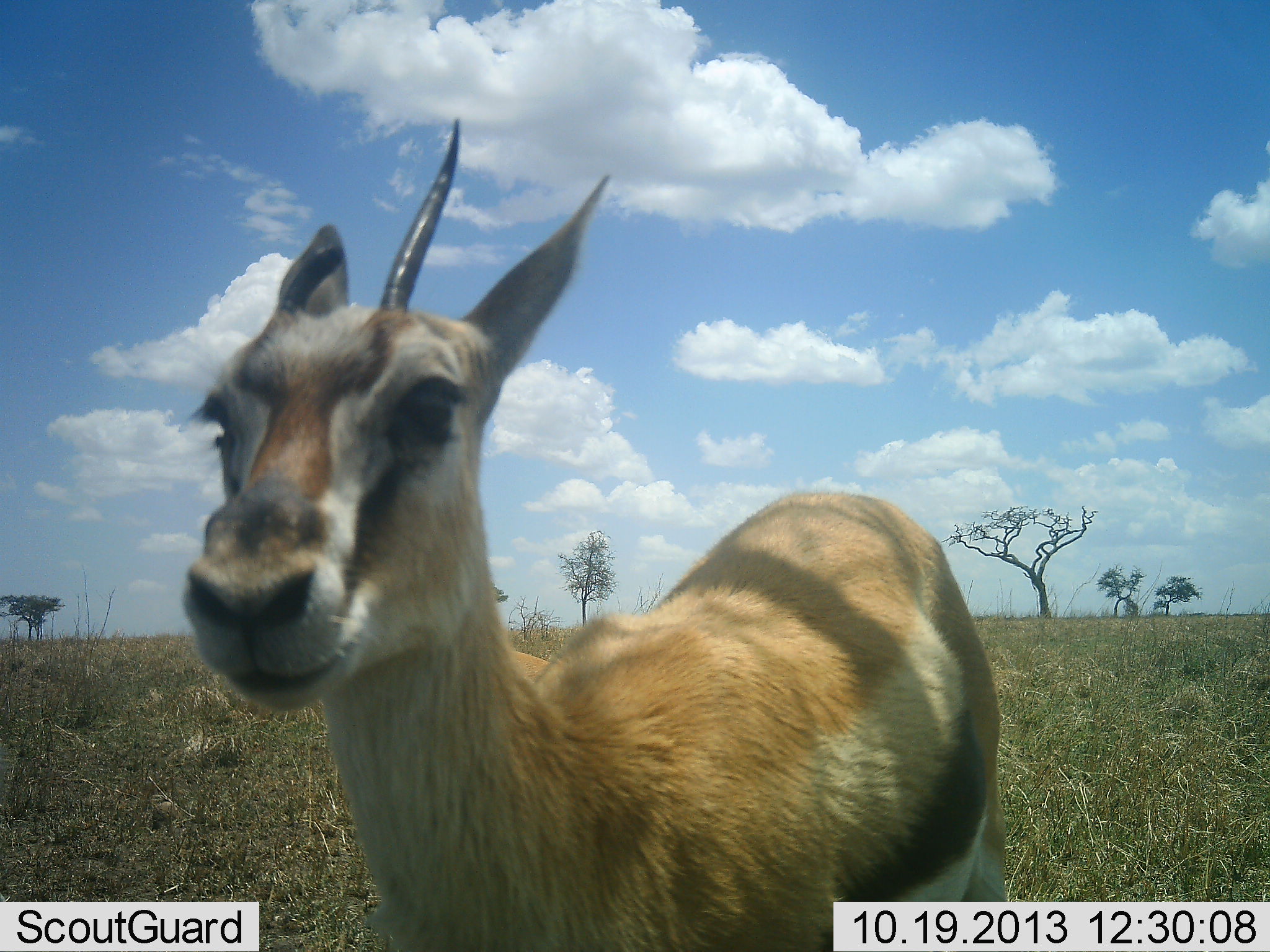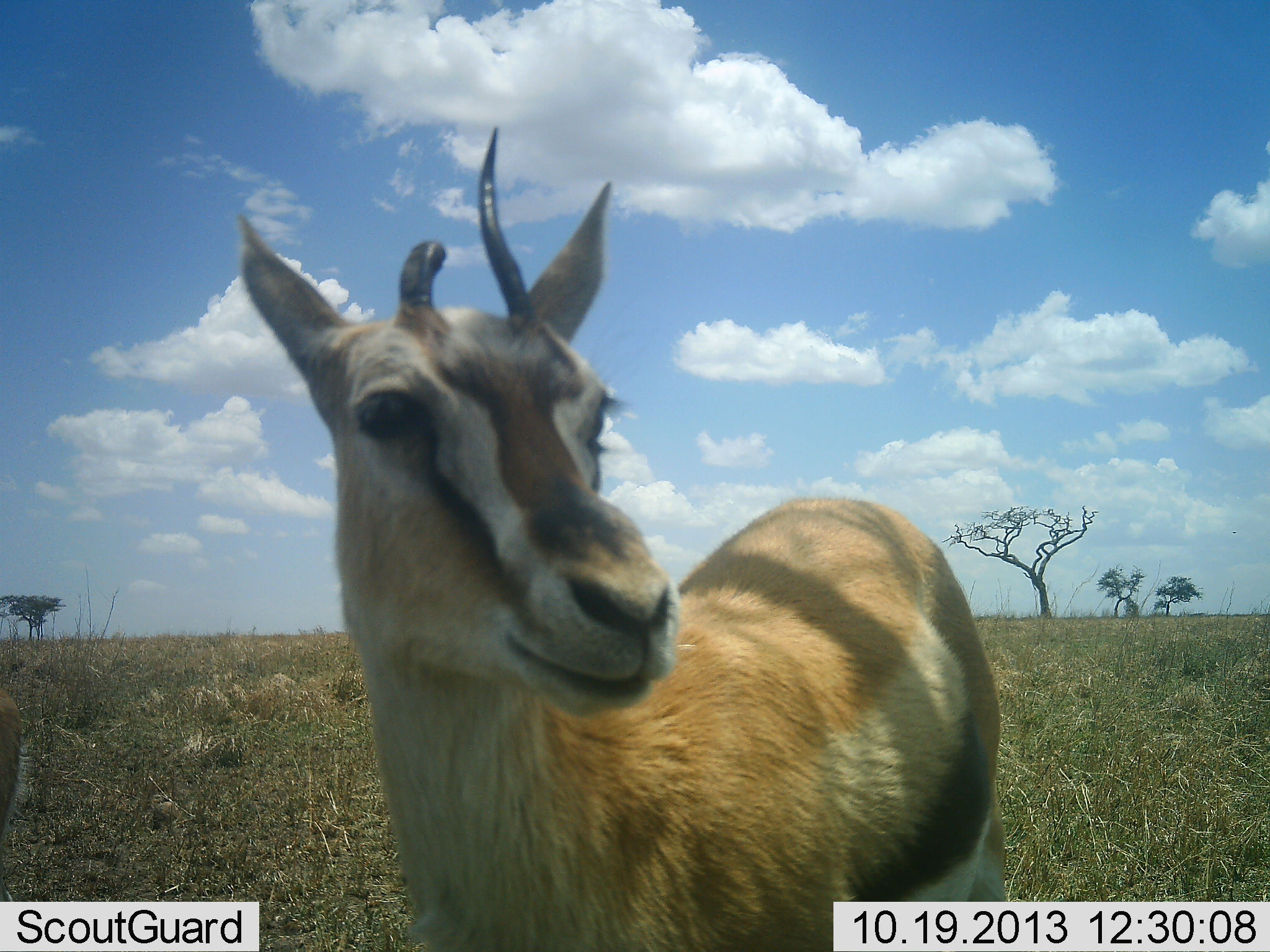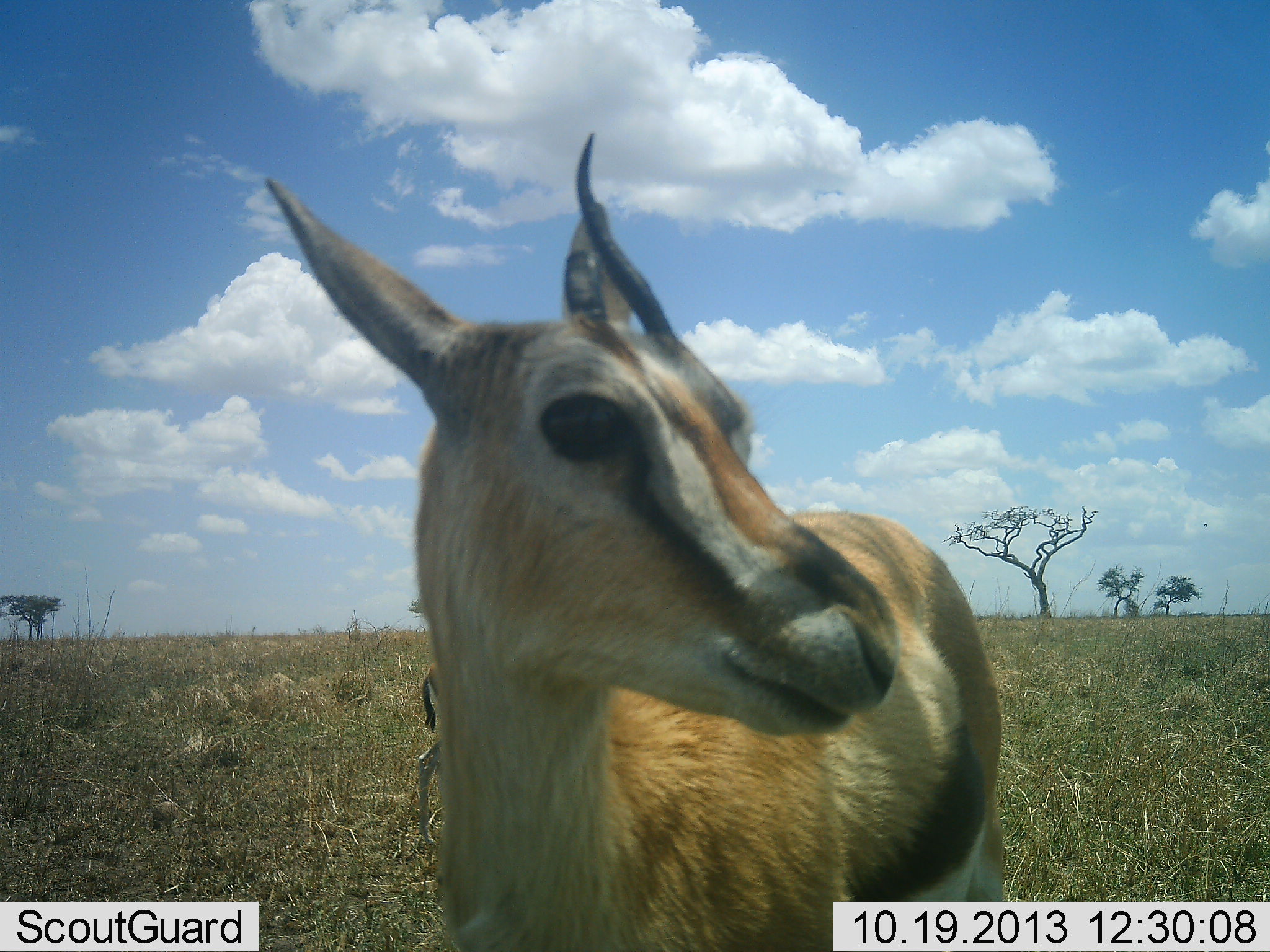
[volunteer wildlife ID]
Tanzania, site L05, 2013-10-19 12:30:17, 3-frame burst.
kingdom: Animalia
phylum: Chordata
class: Mammalia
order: Artiodactyla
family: Bovidae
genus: Eudorcas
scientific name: Eudorcas thomsonii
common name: thomson's gazelle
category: gazellethomsons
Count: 2.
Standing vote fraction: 90%.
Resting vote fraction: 0%.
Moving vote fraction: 10%.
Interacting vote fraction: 10%.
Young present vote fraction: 0%.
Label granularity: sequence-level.